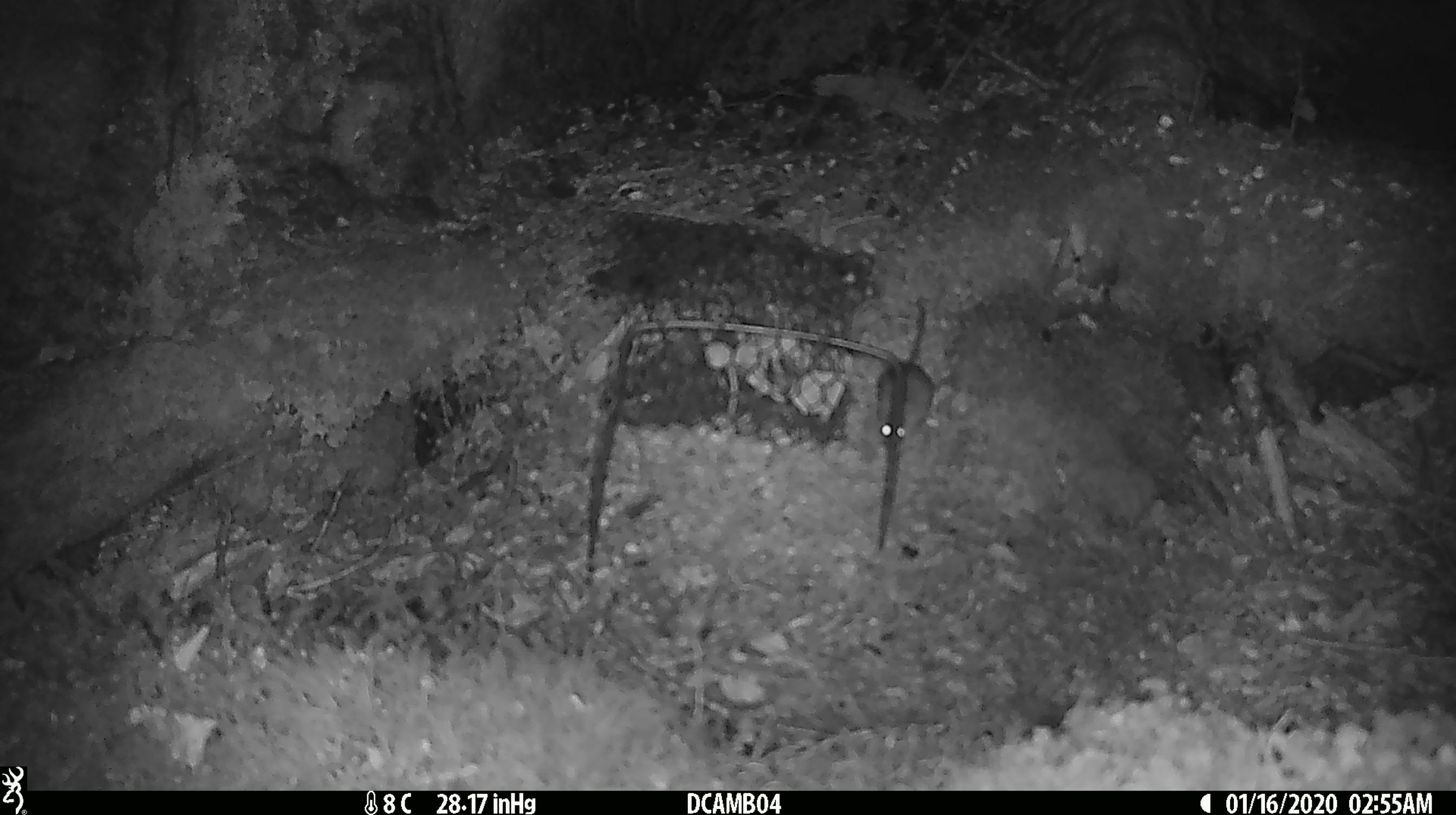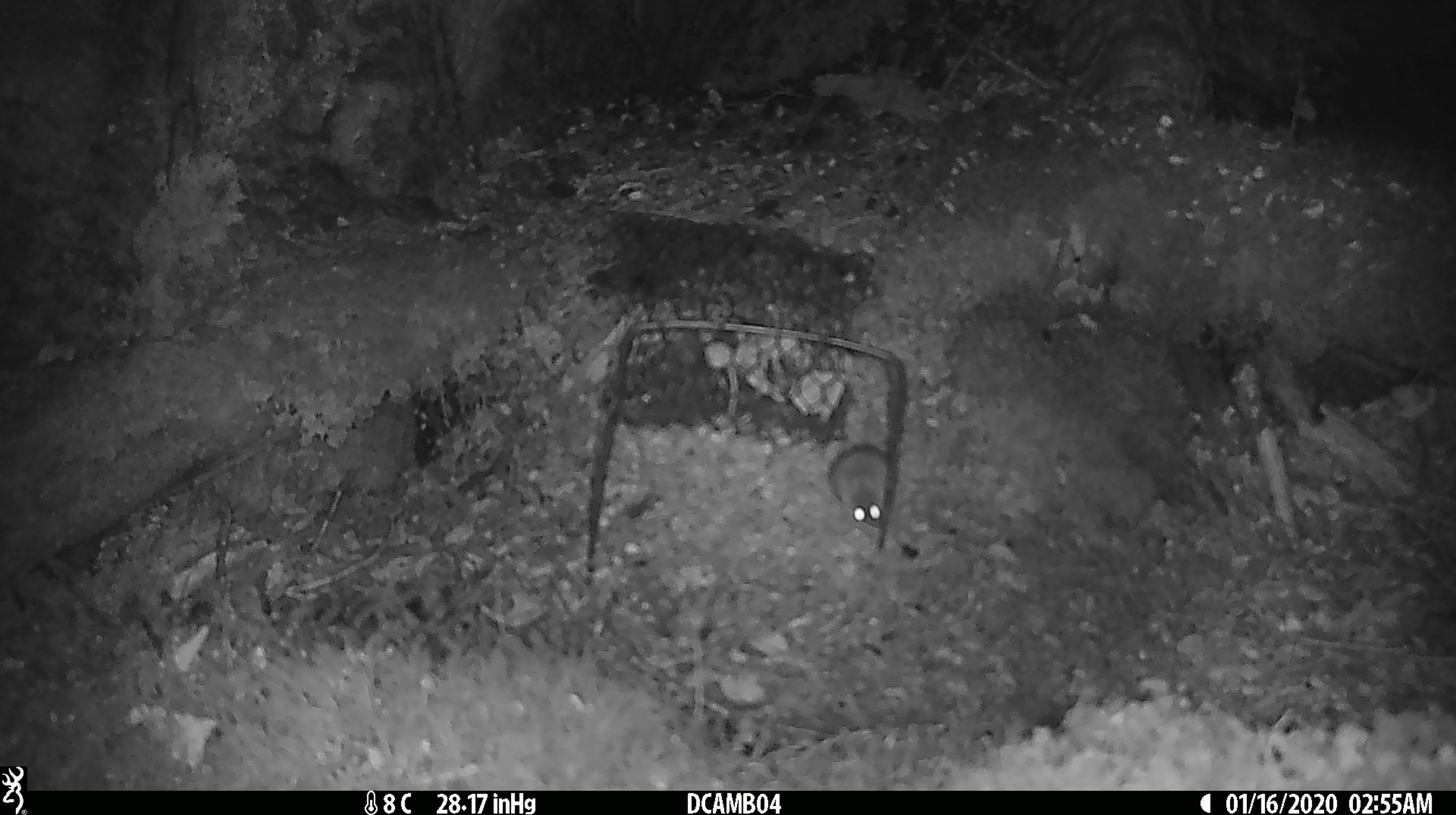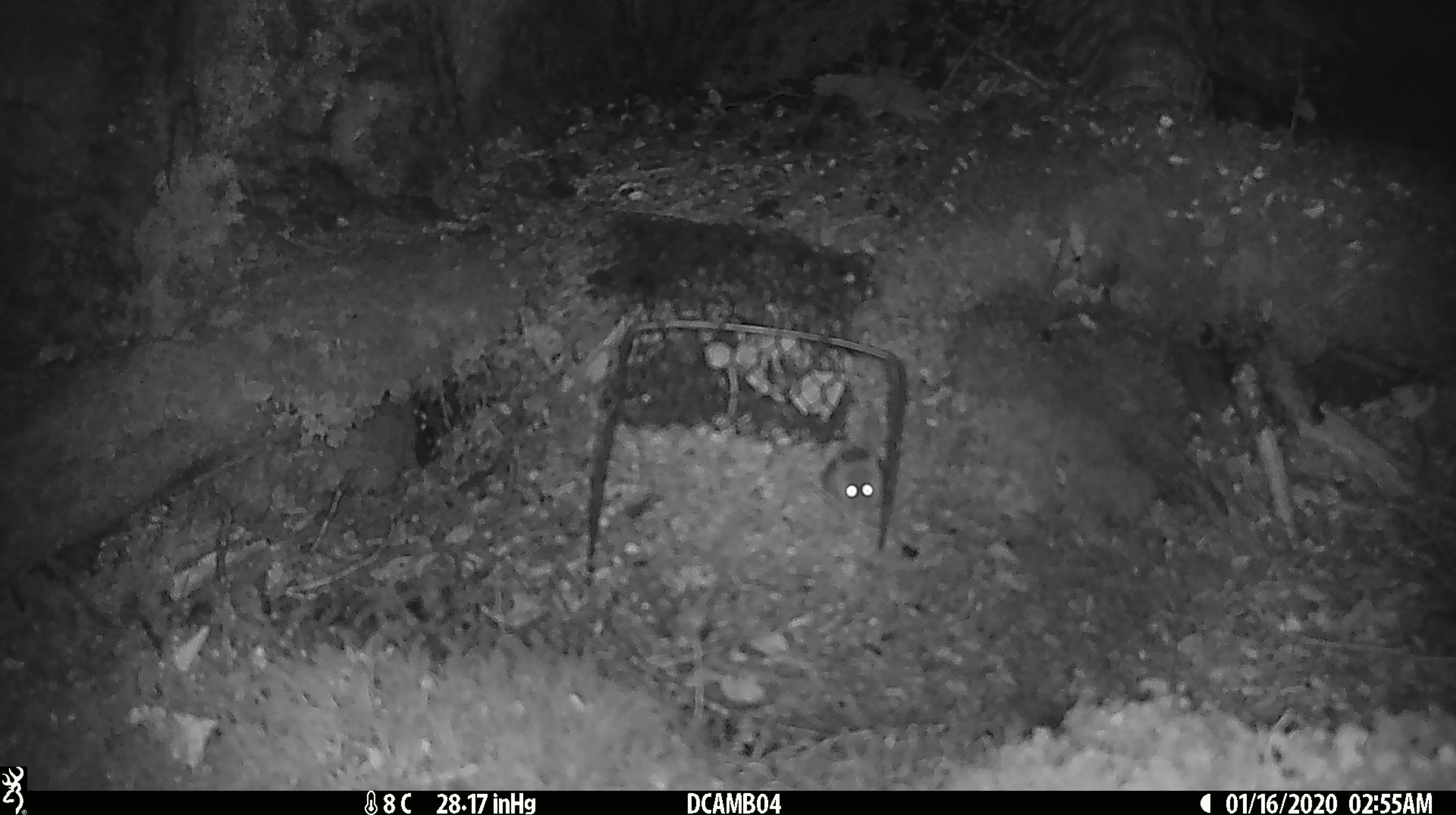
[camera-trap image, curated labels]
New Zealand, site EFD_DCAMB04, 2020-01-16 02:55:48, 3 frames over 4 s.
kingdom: Animalia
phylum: Chordata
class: Mammalia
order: Rodentia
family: Muridae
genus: Mus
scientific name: Mus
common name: mouse